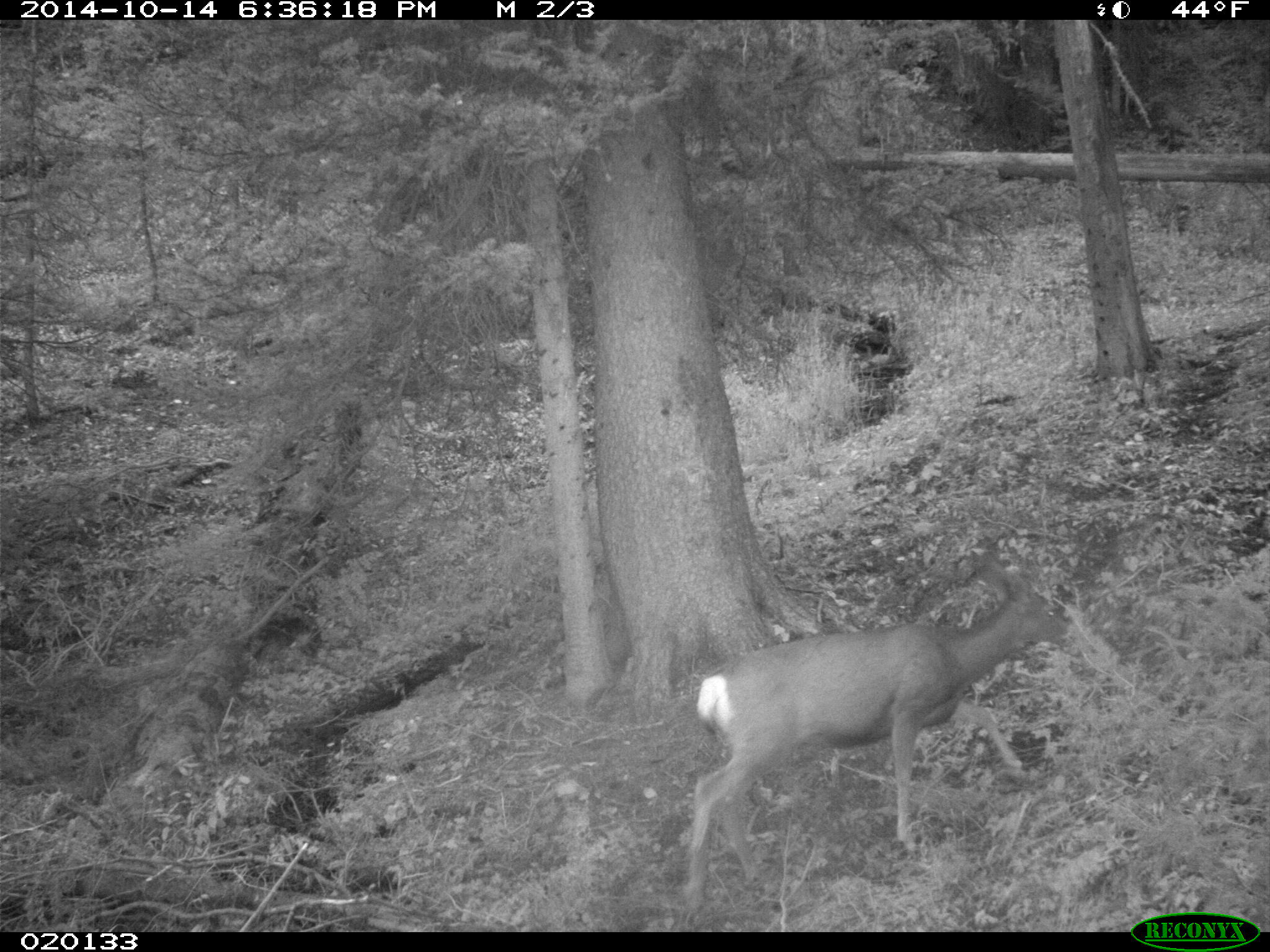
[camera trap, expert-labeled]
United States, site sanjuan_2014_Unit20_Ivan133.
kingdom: Animalia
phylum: Chordata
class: Mammalia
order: Artiodactyla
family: Cervidae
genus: Odocoileus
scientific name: Odocoileus hemionus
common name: mule deer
Odocoileus hemionus (mule deer).